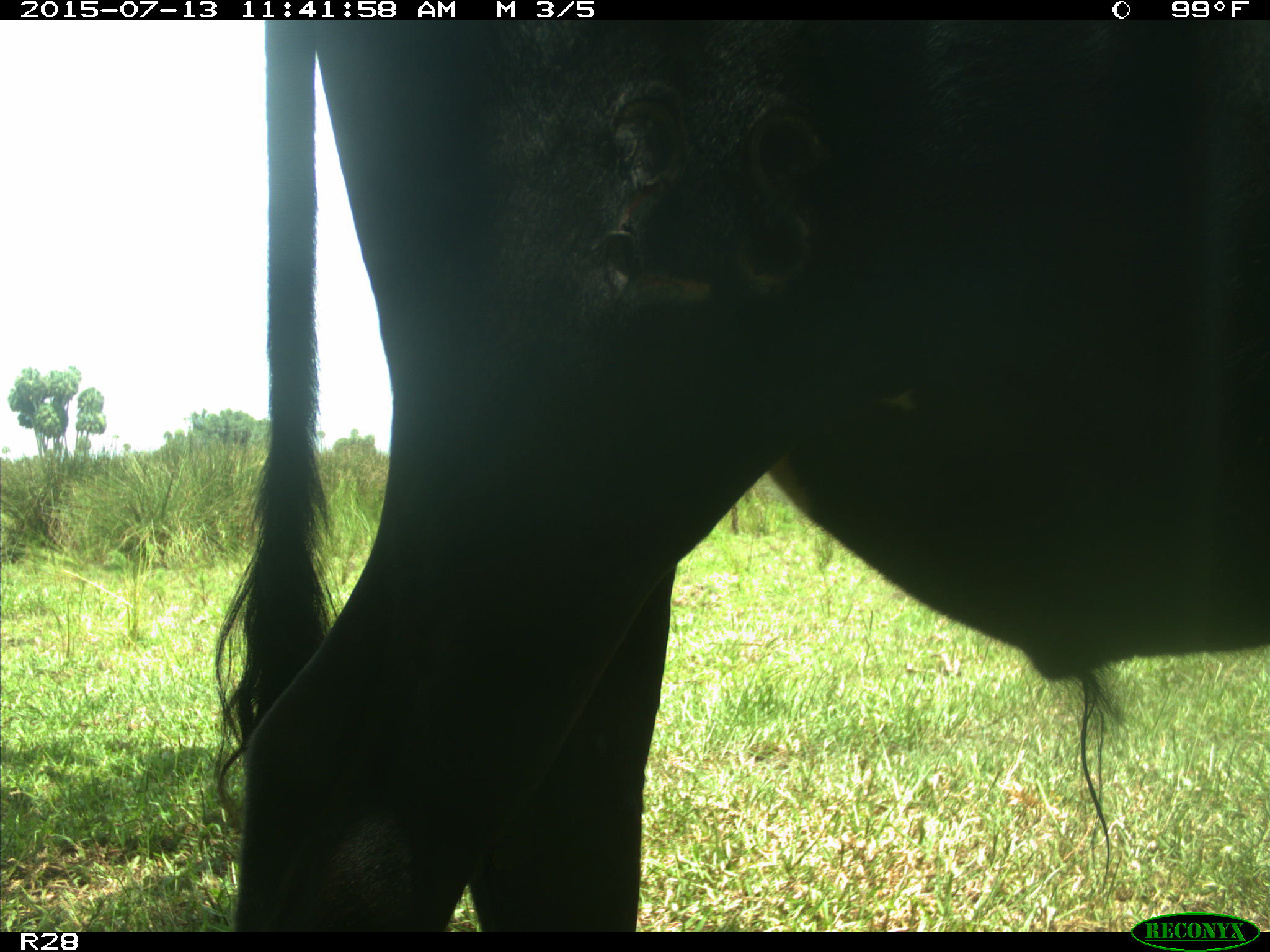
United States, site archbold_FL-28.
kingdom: Animalia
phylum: Chordata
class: Mammalia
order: Artiodactyla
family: Bovidae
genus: Bos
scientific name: Bos taurus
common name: domestic cow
Bos taurus (domestic cow).